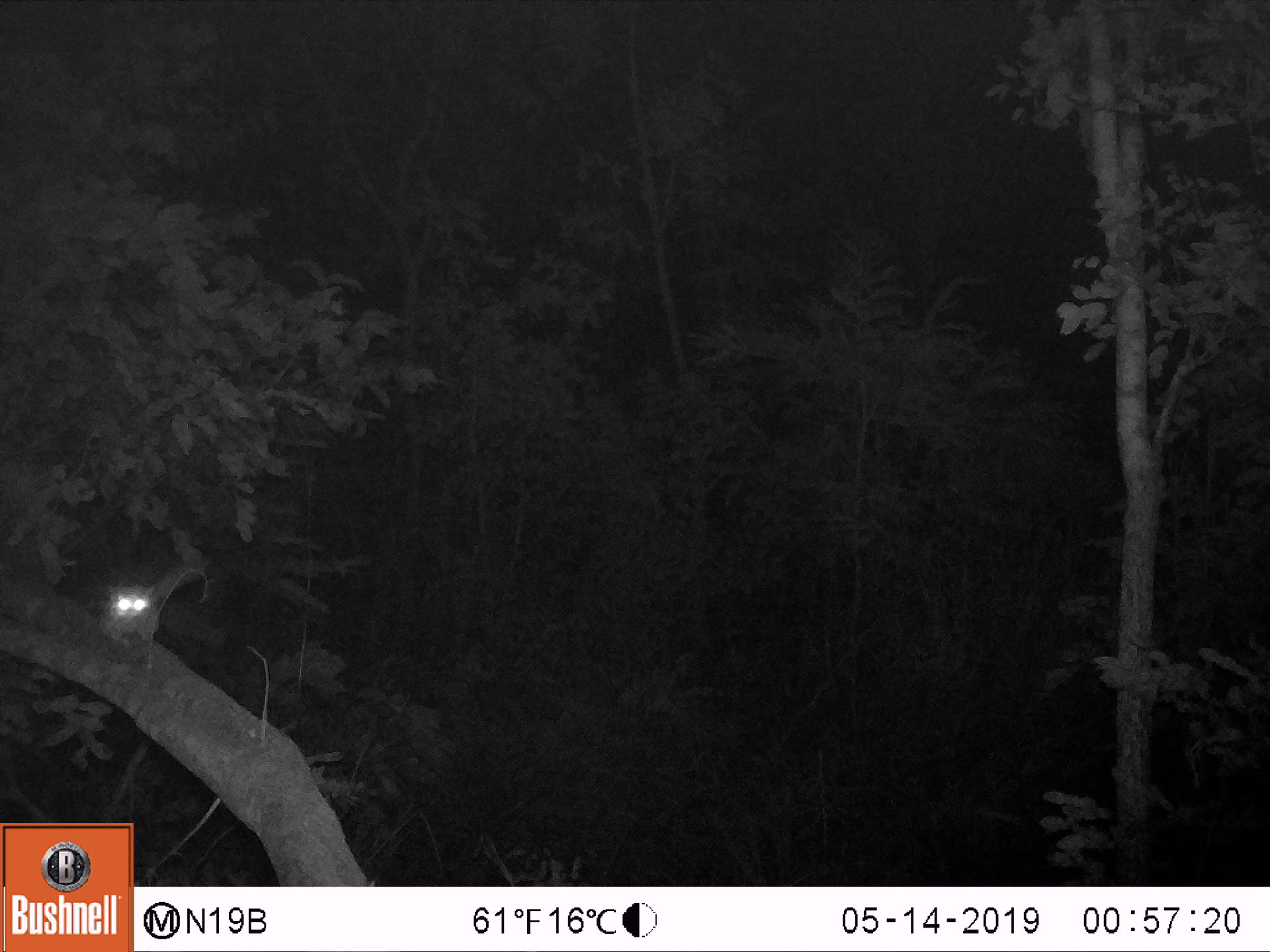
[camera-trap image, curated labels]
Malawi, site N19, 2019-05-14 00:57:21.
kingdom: Animalia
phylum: Chordata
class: Mammalia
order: Primates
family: Galagidae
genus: Galago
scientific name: Galago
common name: lesser bushbabies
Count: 1.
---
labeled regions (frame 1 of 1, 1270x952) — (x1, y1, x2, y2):
galago: (94, 542, 209, 650)